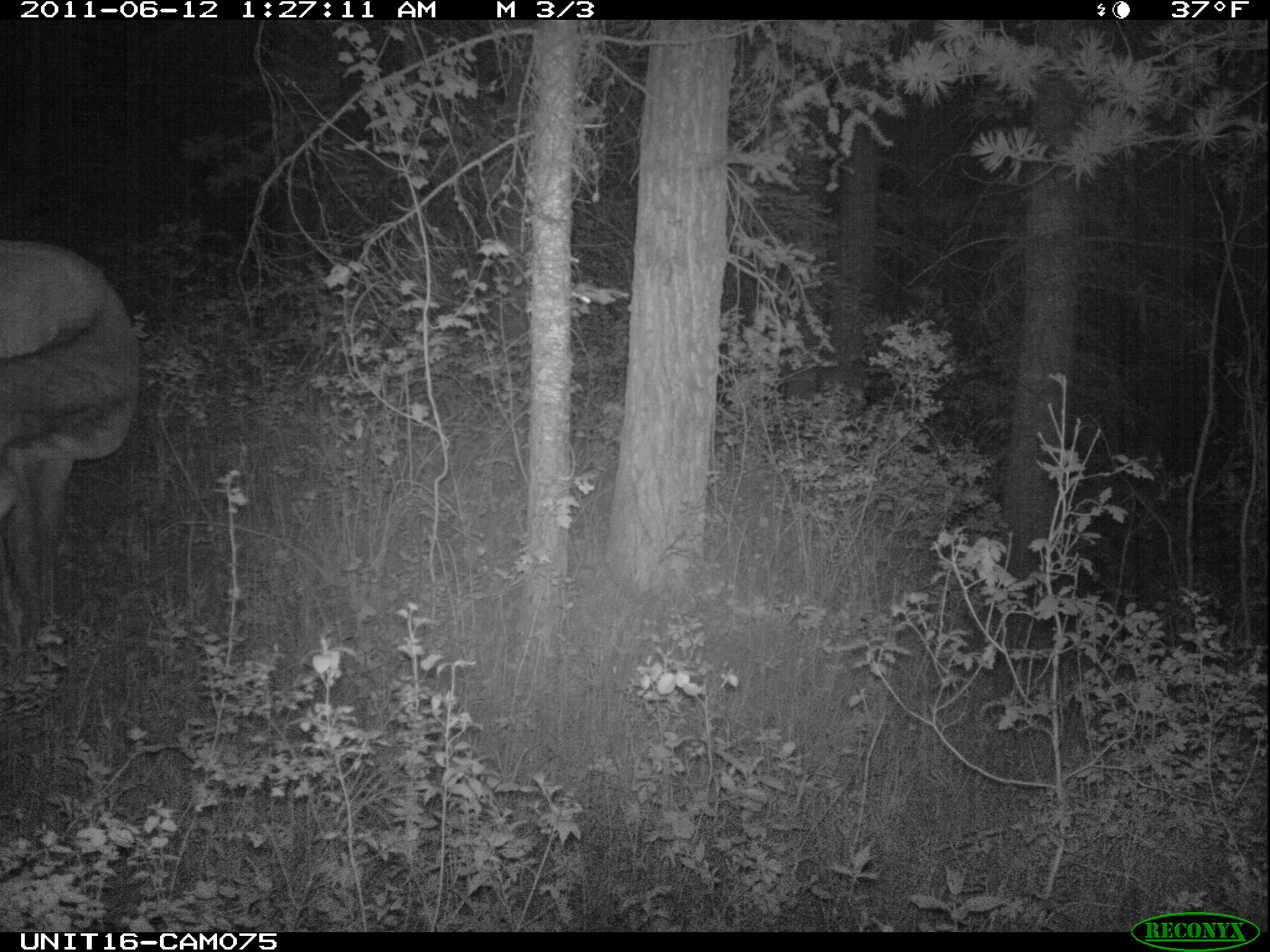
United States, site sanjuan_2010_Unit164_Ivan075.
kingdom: Animalia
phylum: Chordata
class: Mammalia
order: Artiodactyla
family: Cervidae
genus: Cervus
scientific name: Cervus elaphus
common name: red deer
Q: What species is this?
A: Cervus elaphus (red deer).